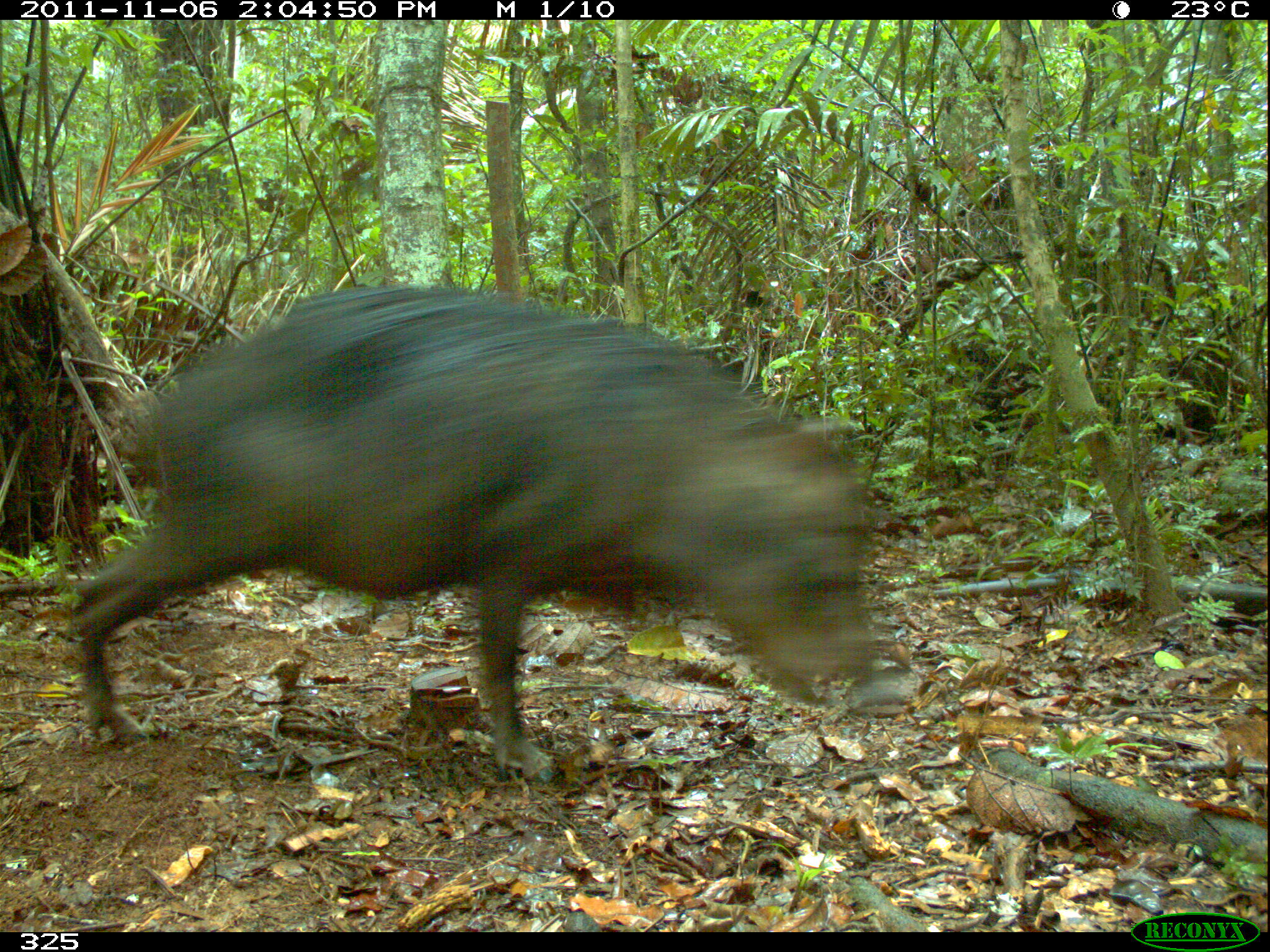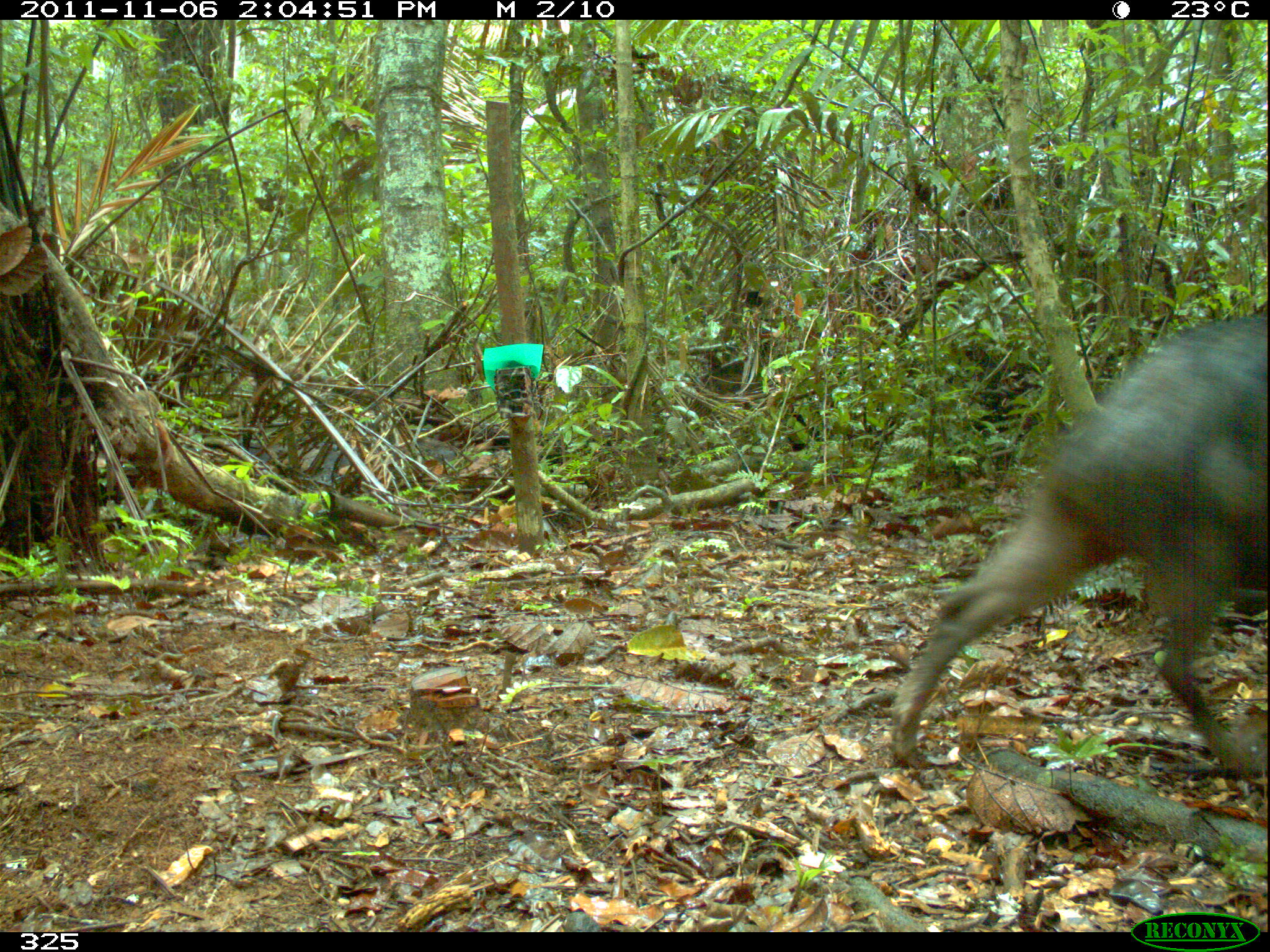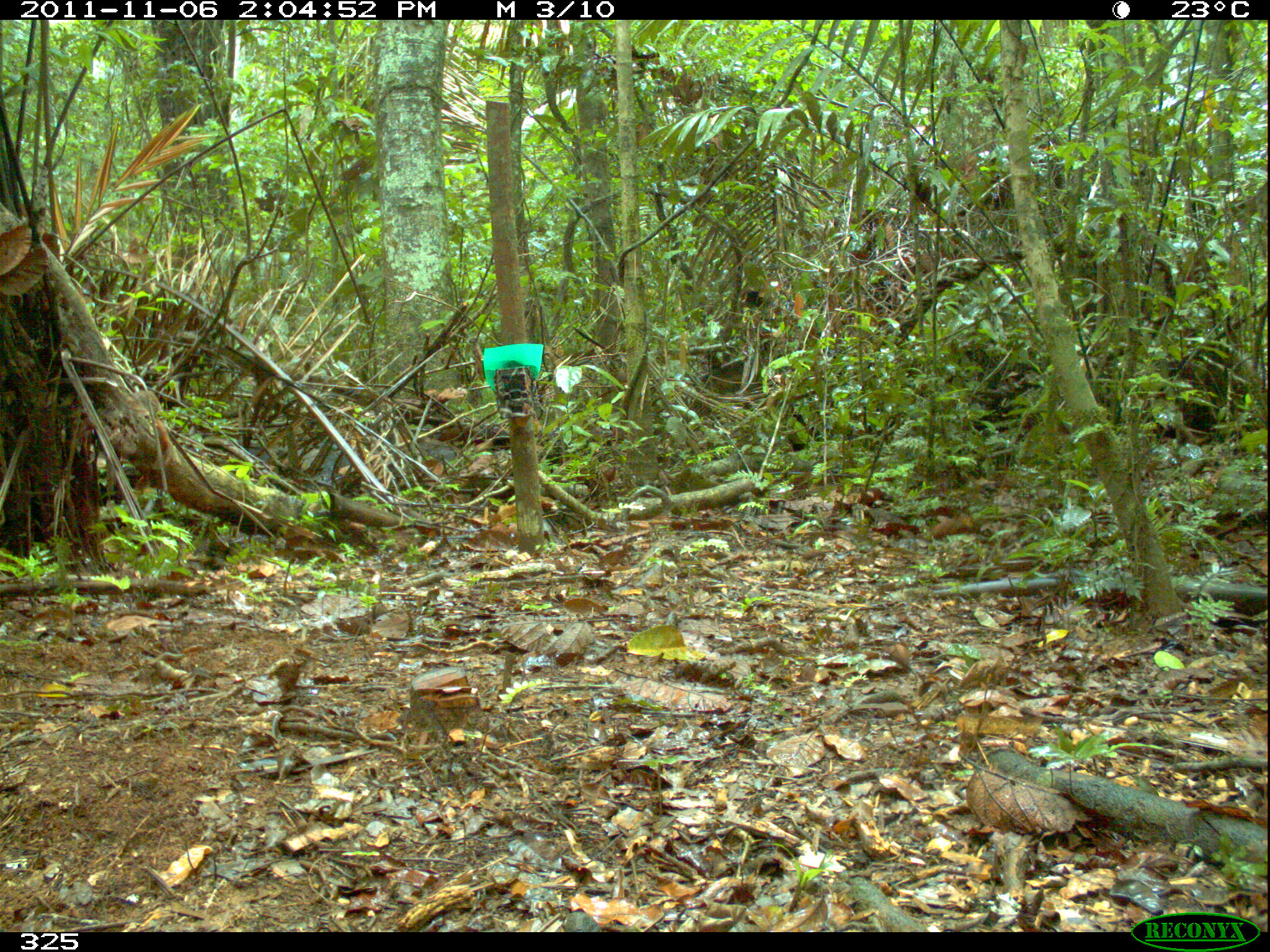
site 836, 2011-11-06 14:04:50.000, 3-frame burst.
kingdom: Animalia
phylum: Chordata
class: Mammalia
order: Artiodactyla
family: Tayassuidae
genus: Tayassu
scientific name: Tayassu pecari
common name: white-lipped peccary